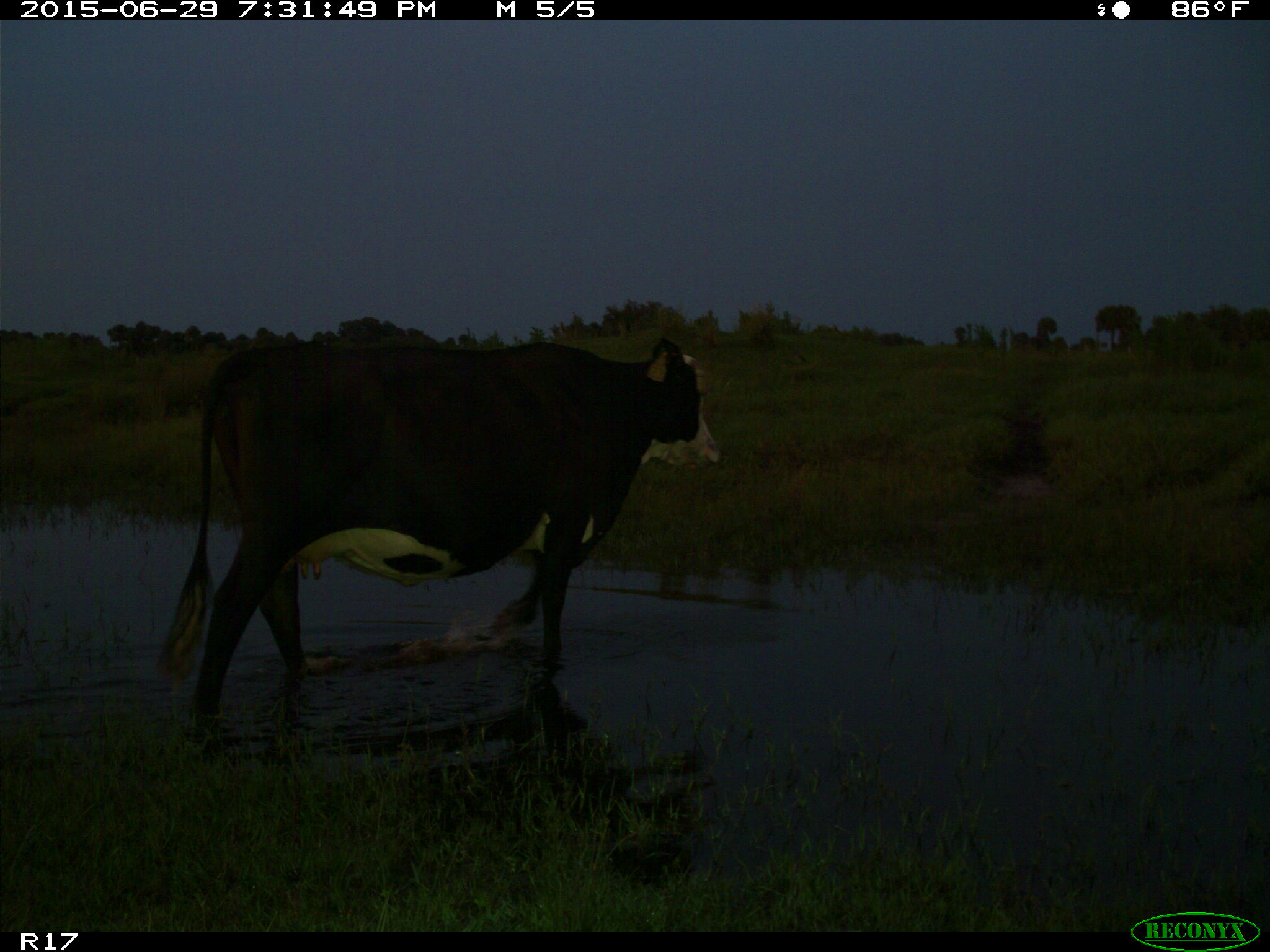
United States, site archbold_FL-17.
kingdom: Animalia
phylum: Chordata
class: Mammalia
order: Artiodactyla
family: Bovidae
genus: Bos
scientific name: Bos taurus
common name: domestic cow